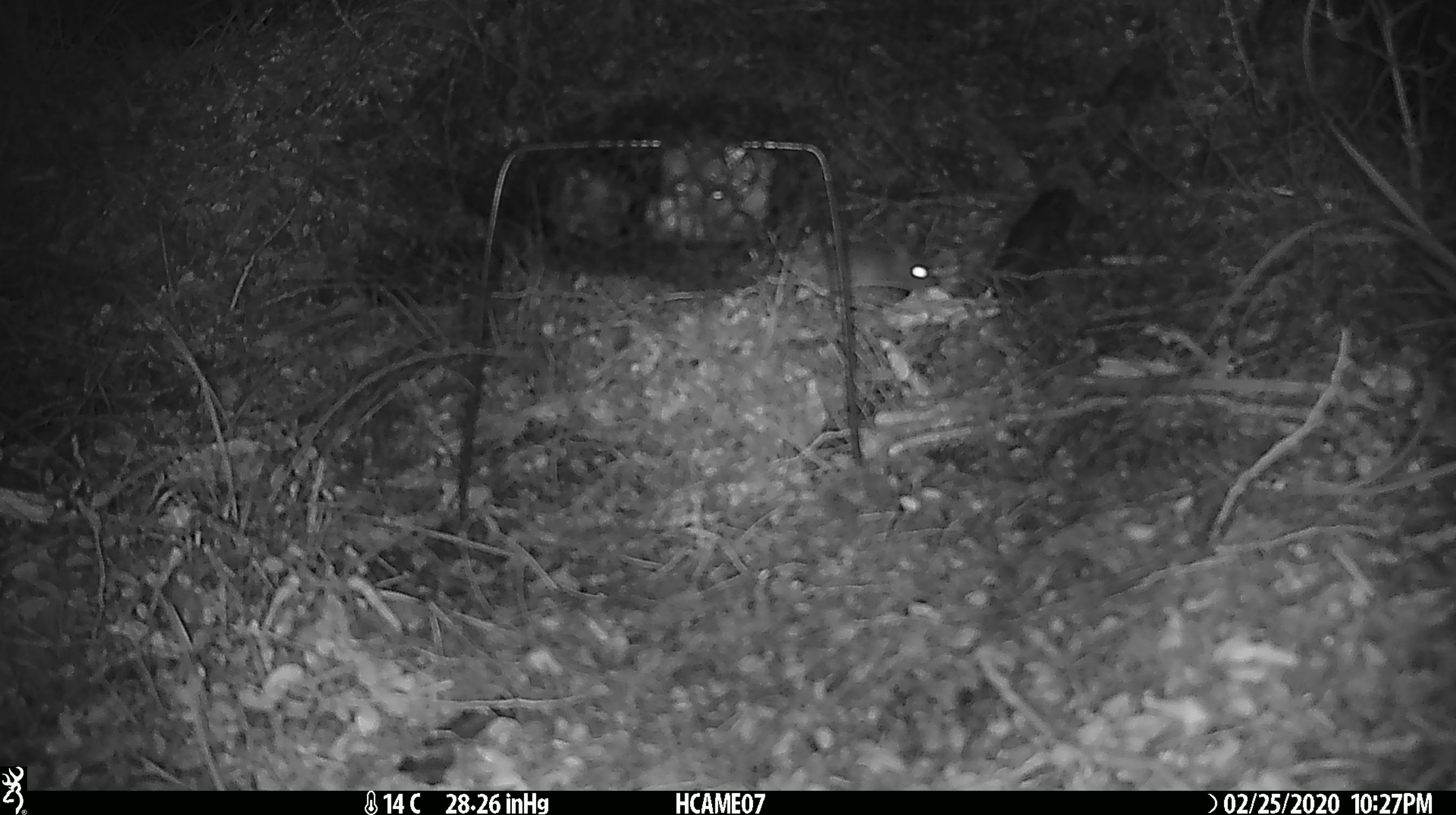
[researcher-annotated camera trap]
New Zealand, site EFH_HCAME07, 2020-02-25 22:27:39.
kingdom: Animalia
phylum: Chordata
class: Mammalia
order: Rodentia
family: Muridae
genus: Mus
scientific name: Mus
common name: mouse